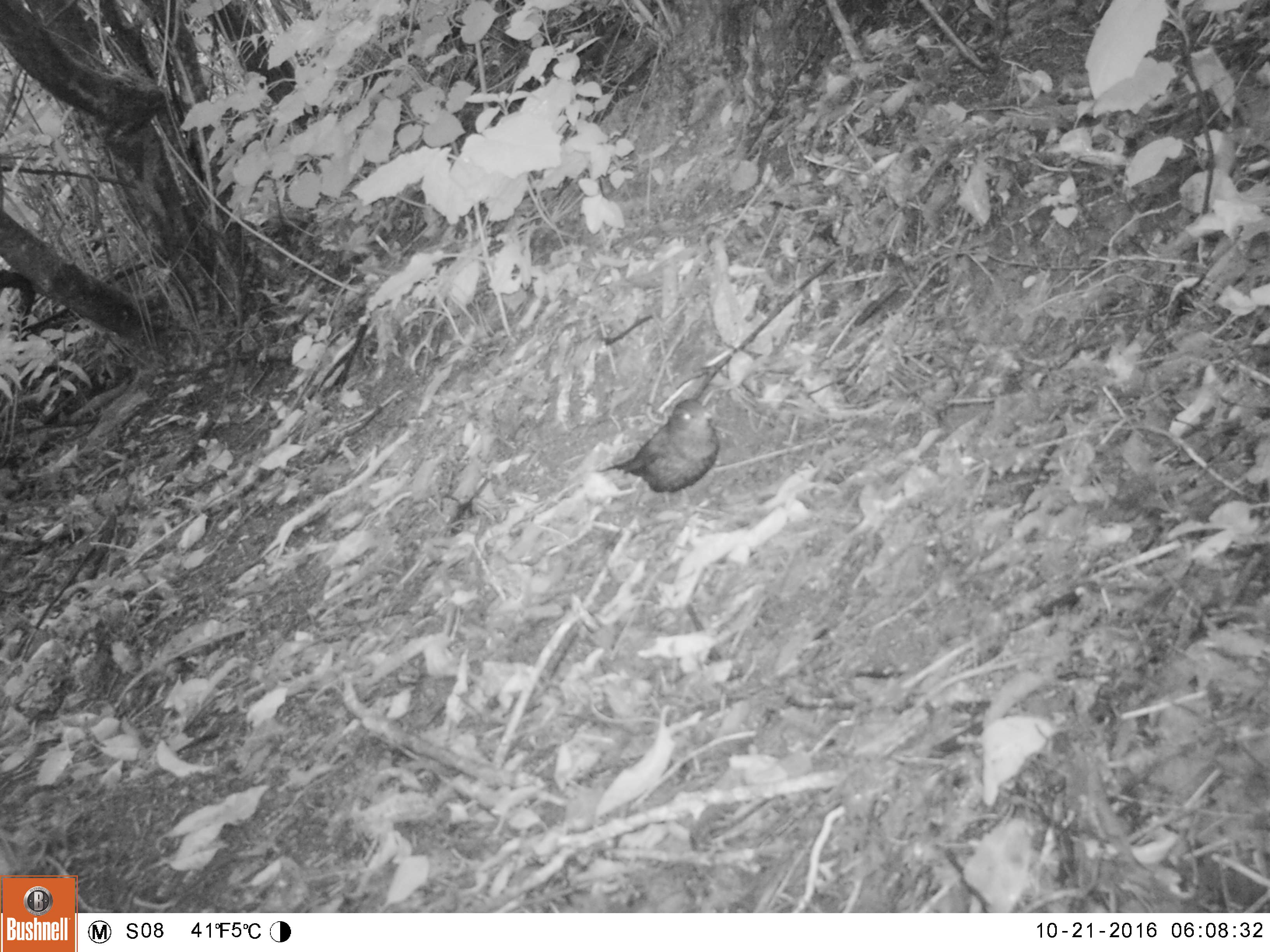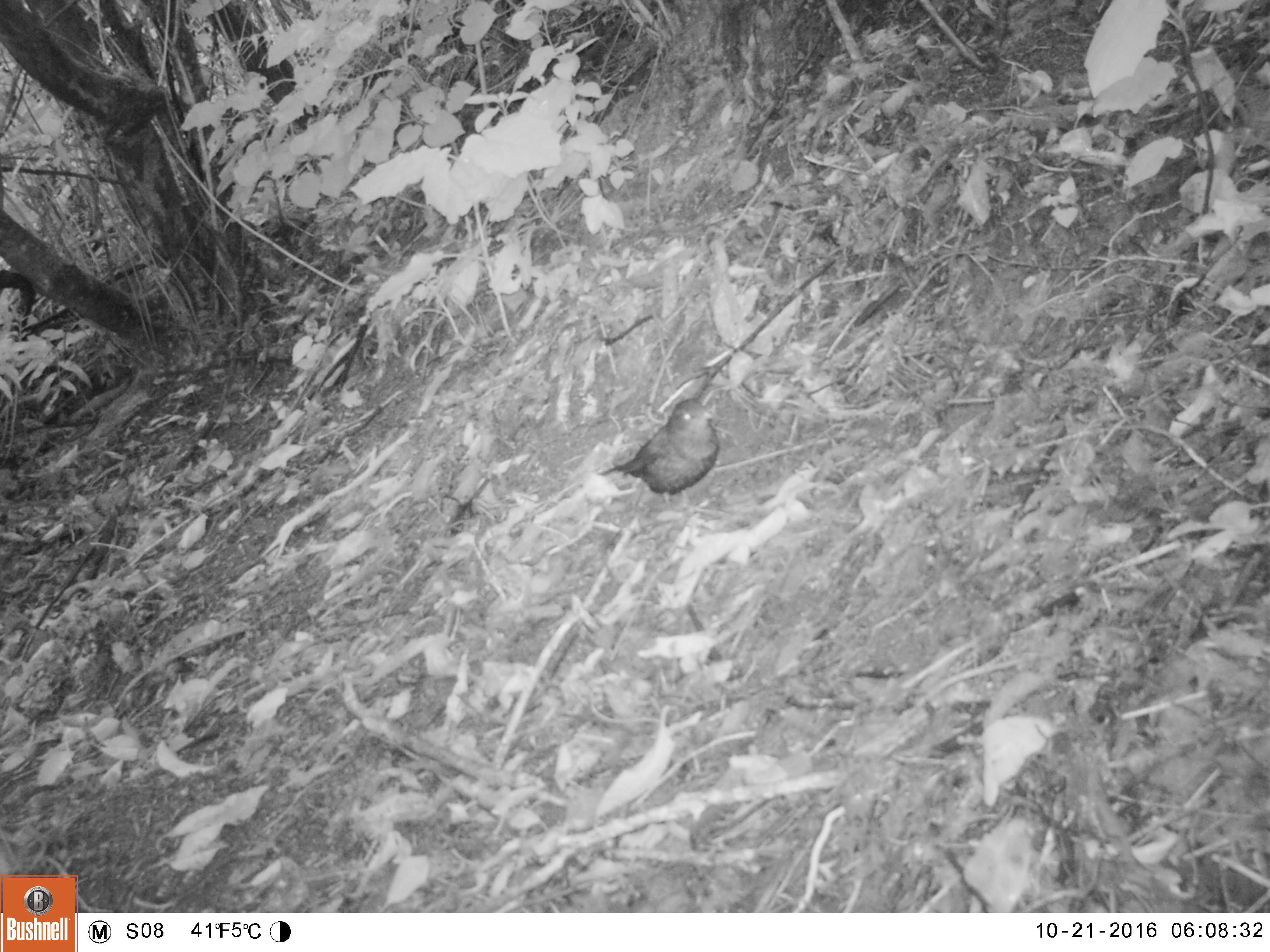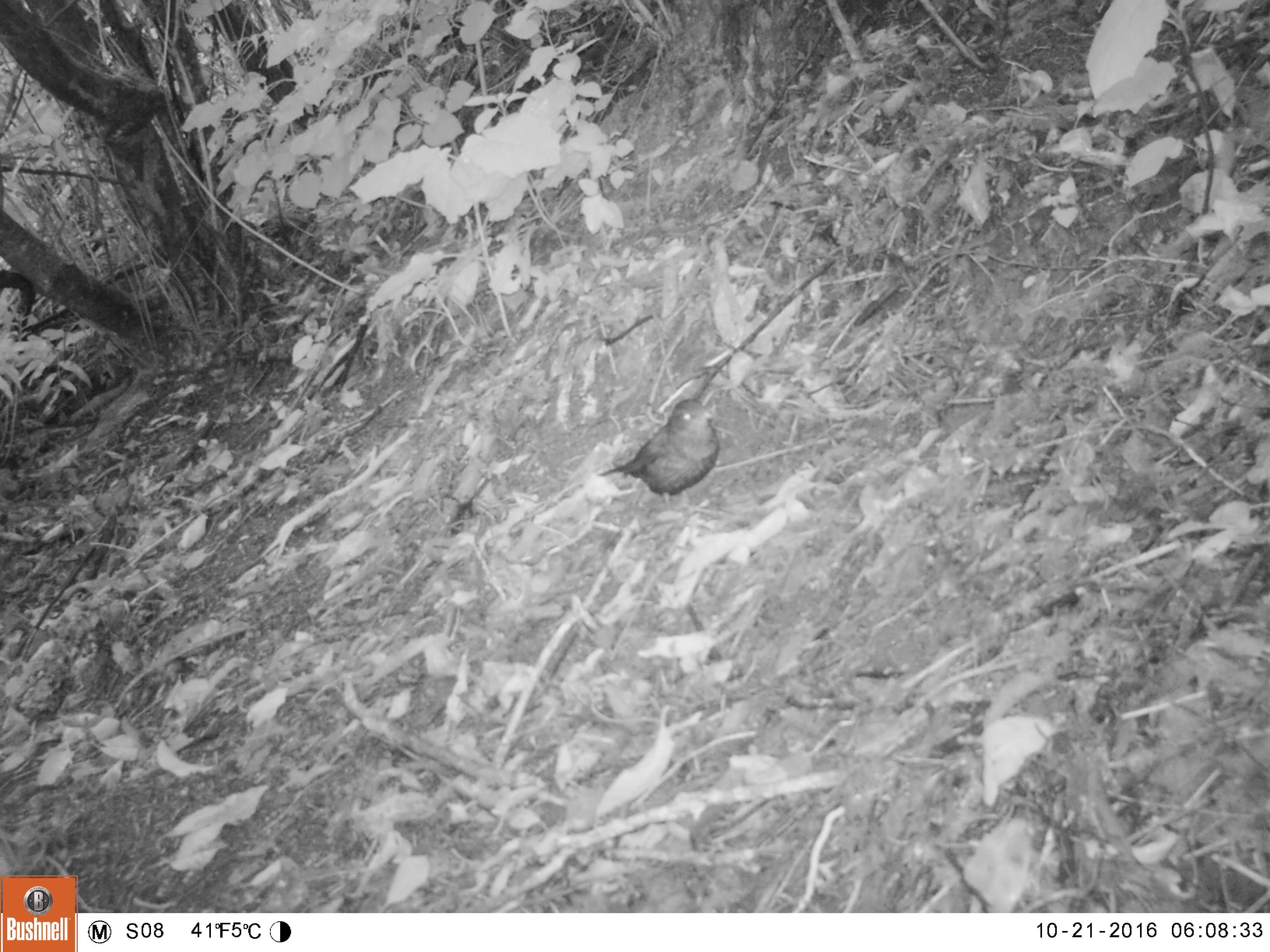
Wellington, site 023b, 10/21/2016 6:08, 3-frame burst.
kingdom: Animalia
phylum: Chordata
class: Aves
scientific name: Aves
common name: bird